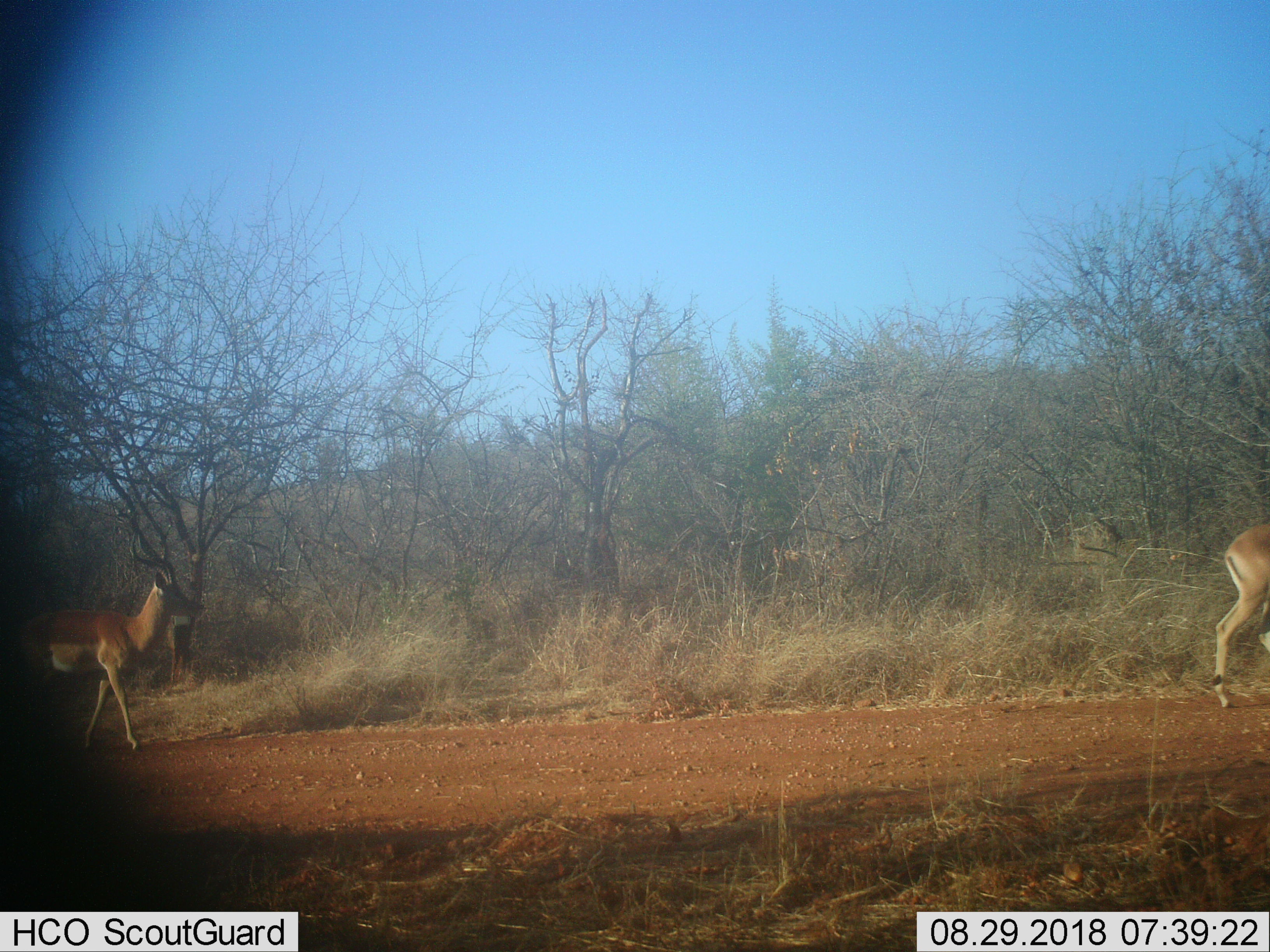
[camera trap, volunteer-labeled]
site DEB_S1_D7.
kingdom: Animalia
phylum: Chordata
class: Mammalia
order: Artiodactyla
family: Bovidae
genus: Aepyceros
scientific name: Aepyceros melampus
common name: impala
Impala (Aepyceros melampus), count 2. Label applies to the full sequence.